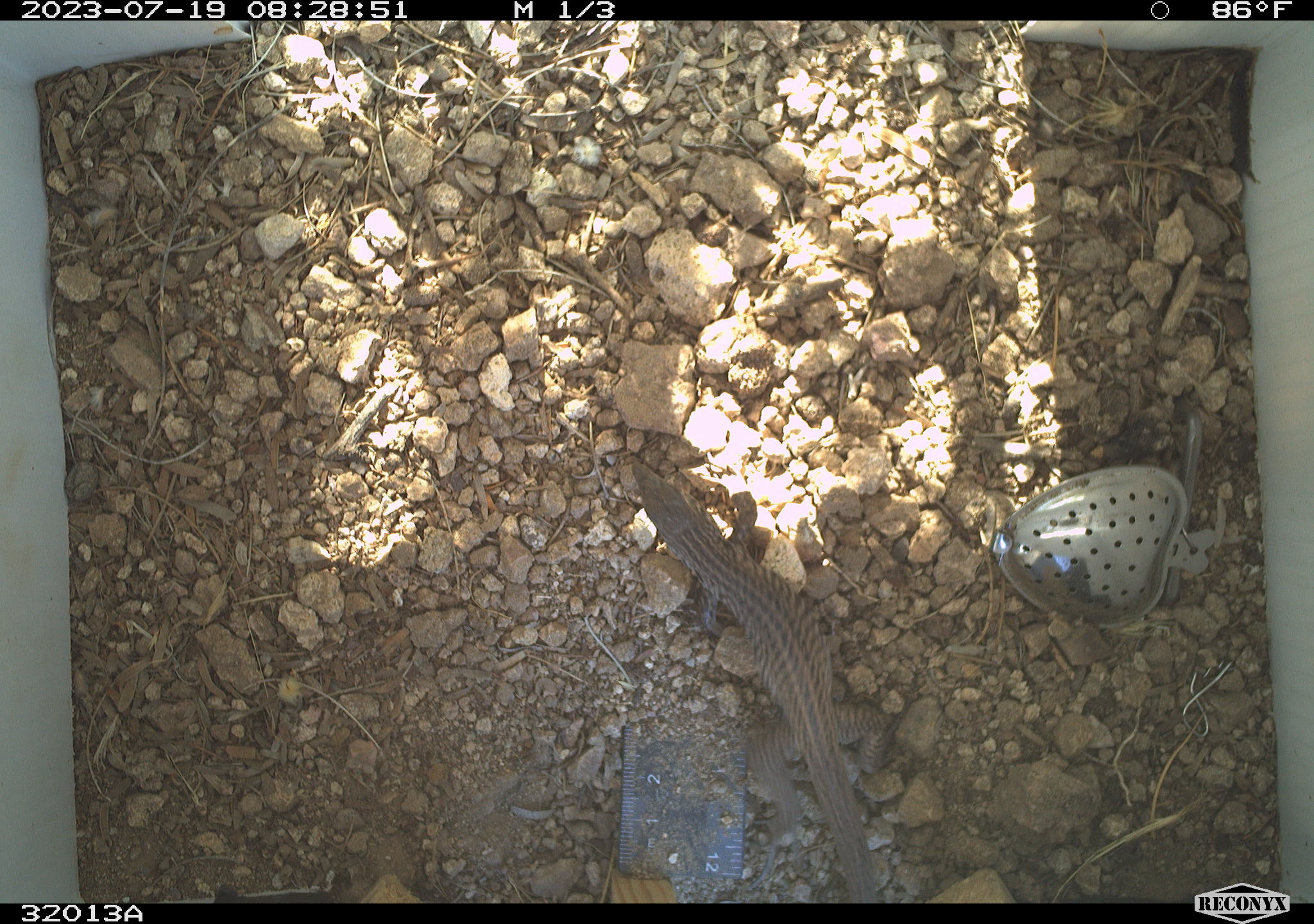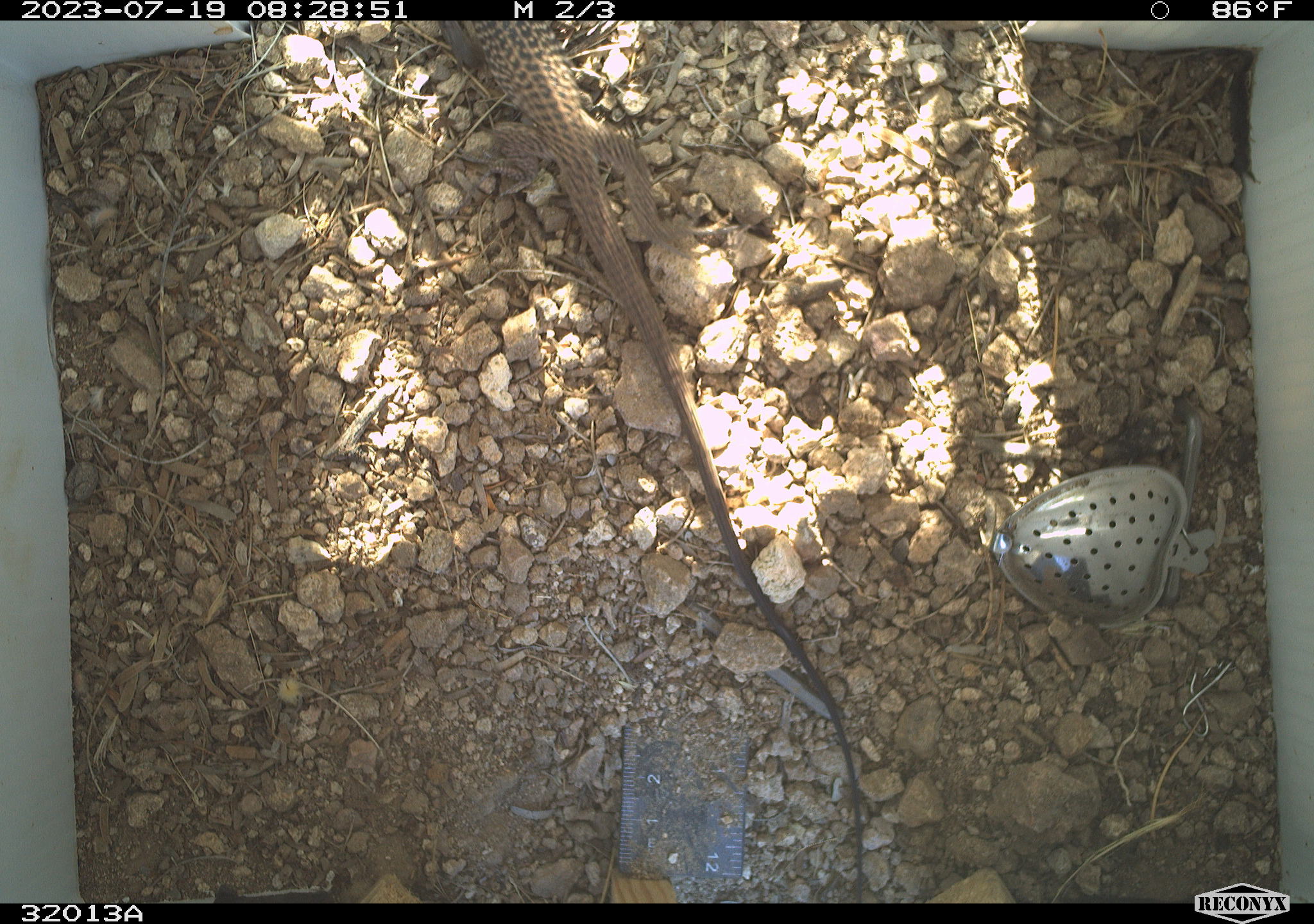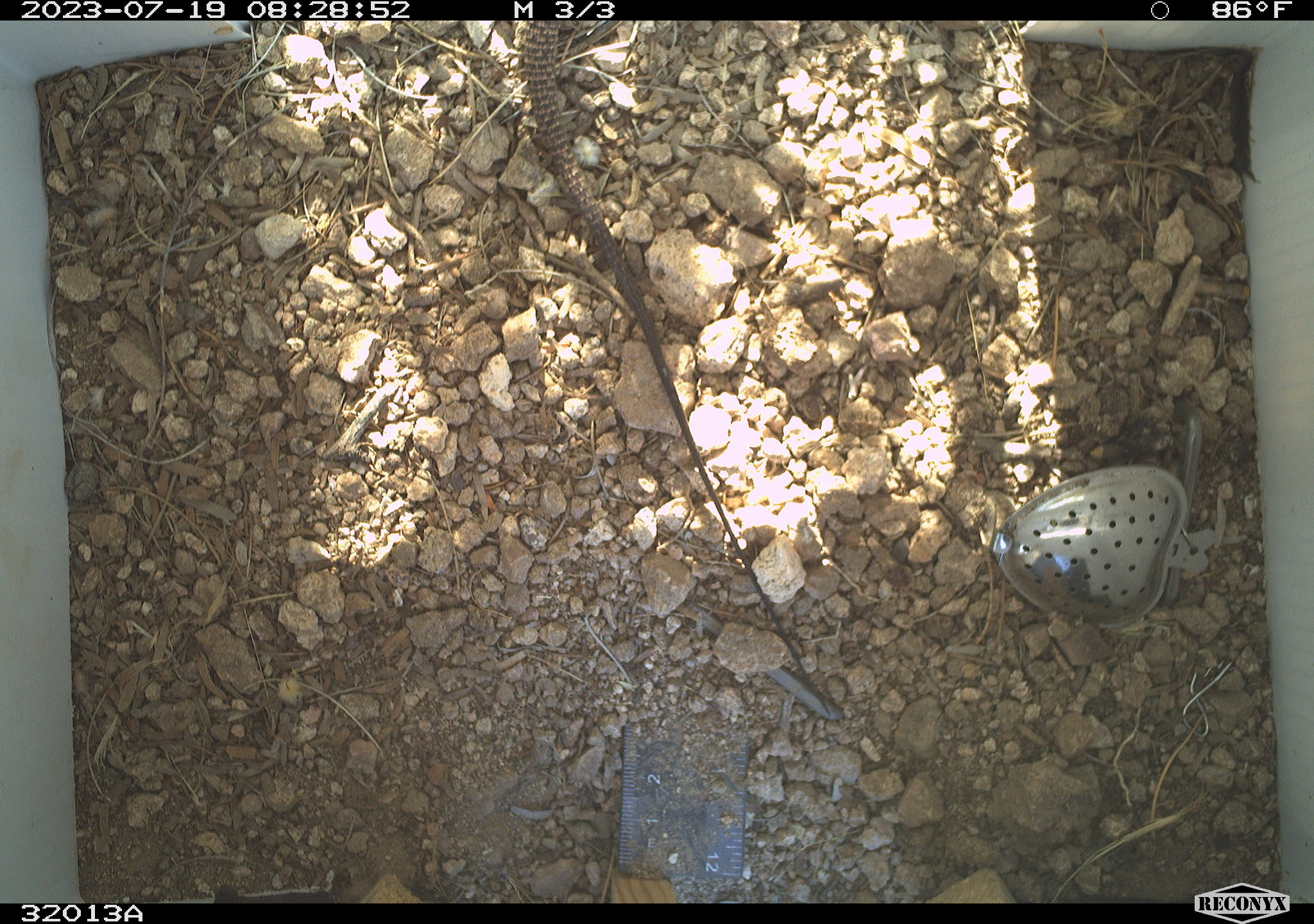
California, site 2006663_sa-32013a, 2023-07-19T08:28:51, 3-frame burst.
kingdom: Animalia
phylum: Chordata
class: Reptilia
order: Squamata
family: Teiidae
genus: Aspidoscelis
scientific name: Aspidoscelis tigris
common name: western whiptail